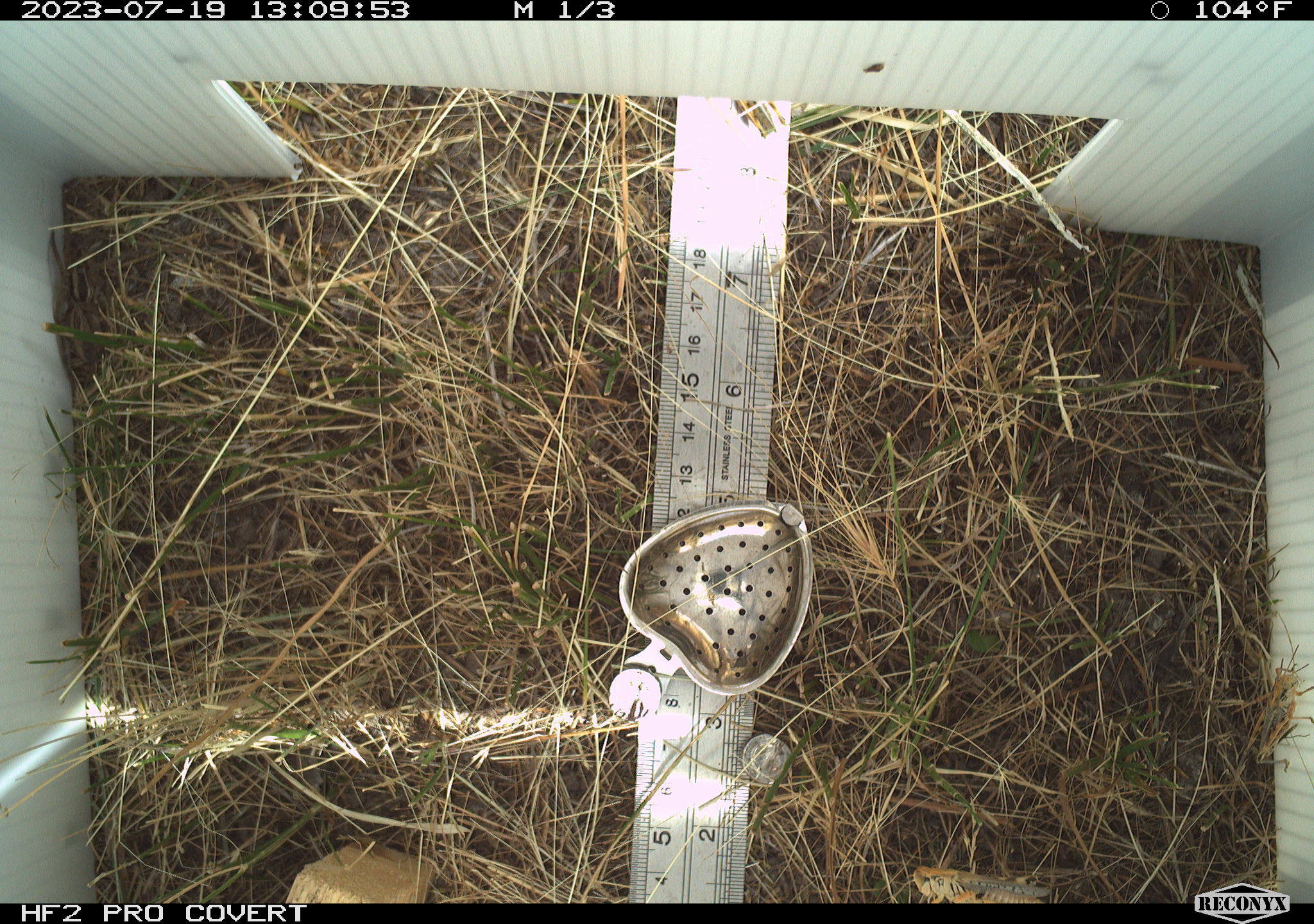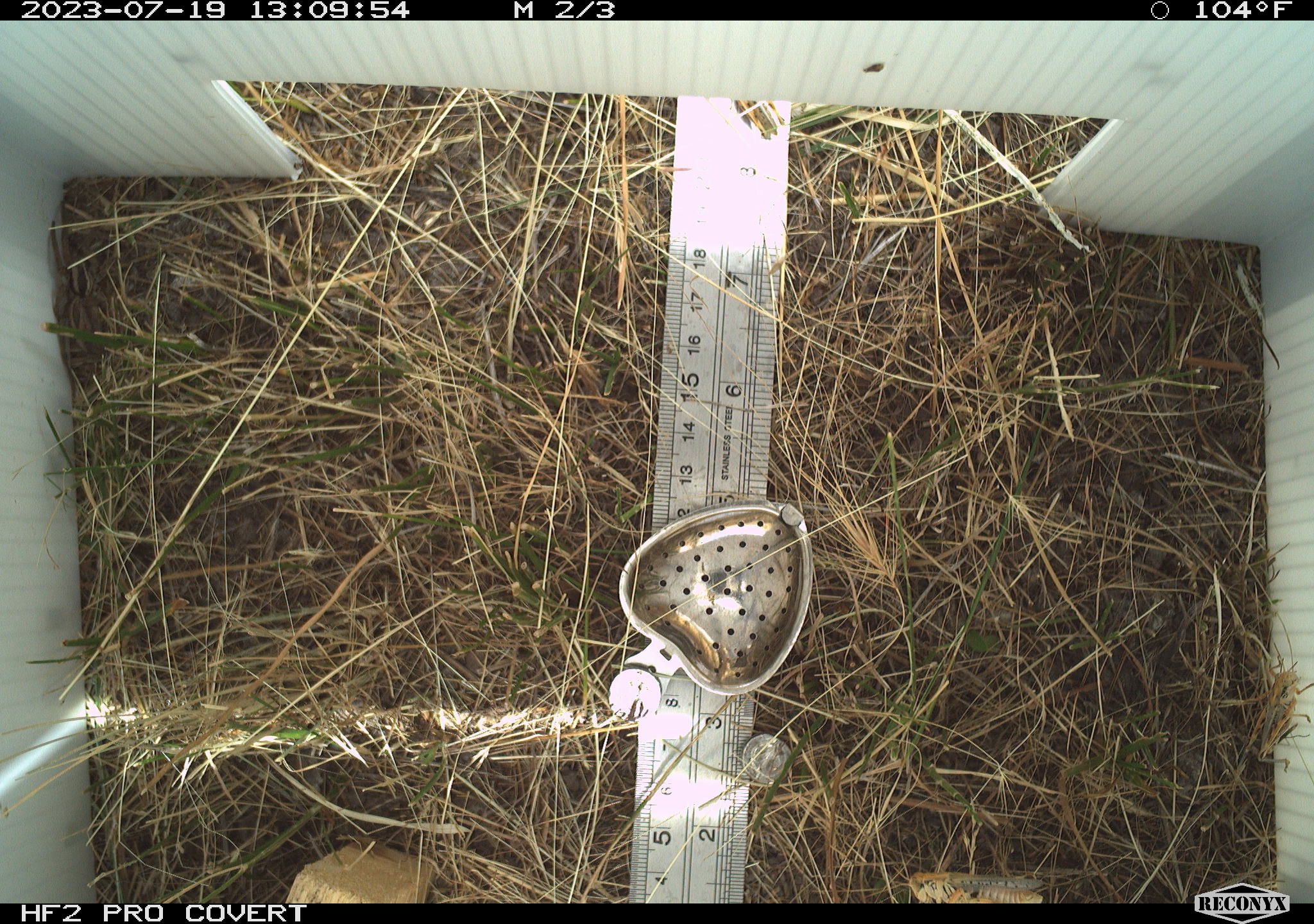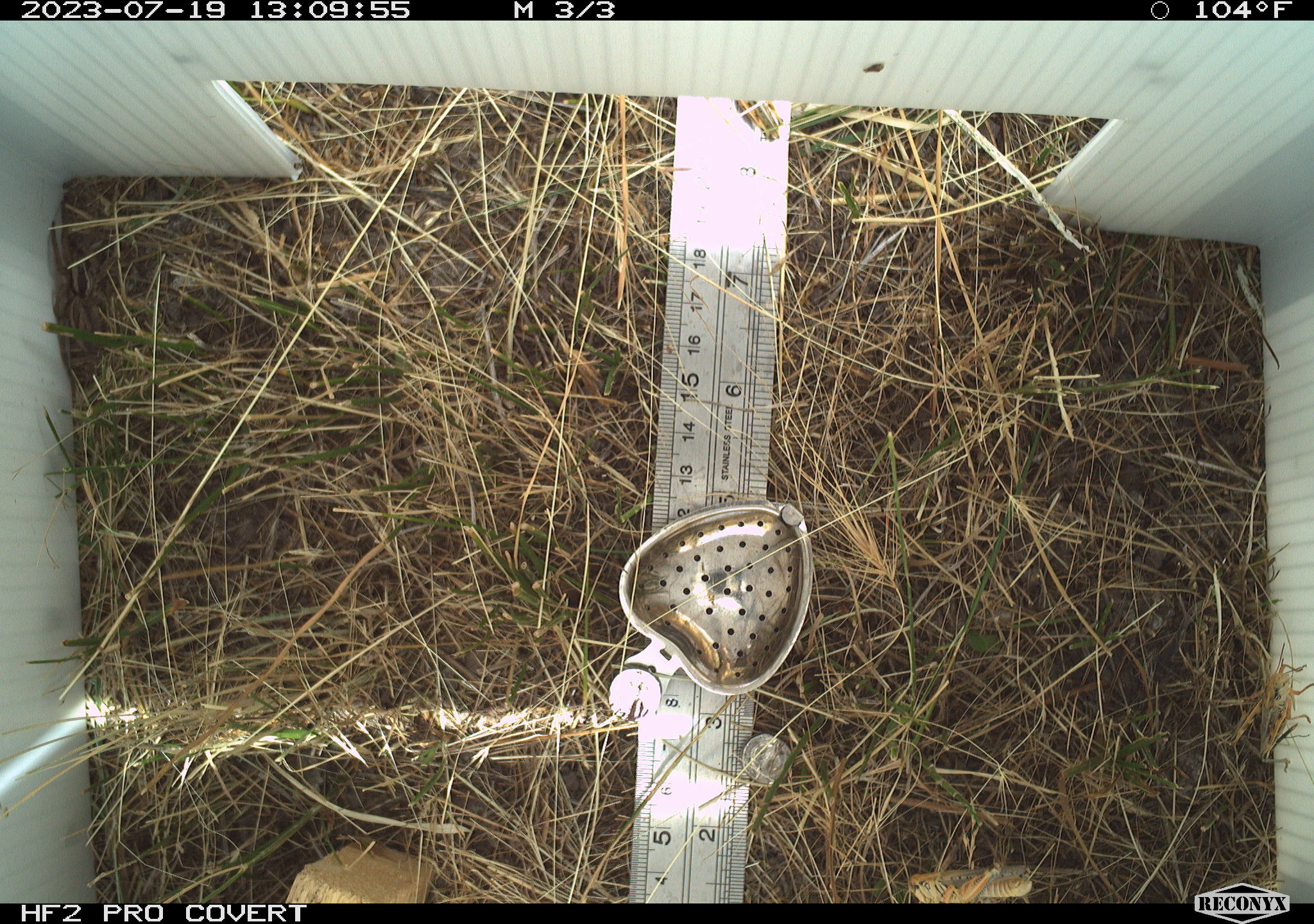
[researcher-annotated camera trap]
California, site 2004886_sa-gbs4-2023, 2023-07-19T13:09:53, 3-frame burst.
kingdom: Animalia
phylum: Arthropoda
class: Insecta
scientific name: Insecta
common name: insect